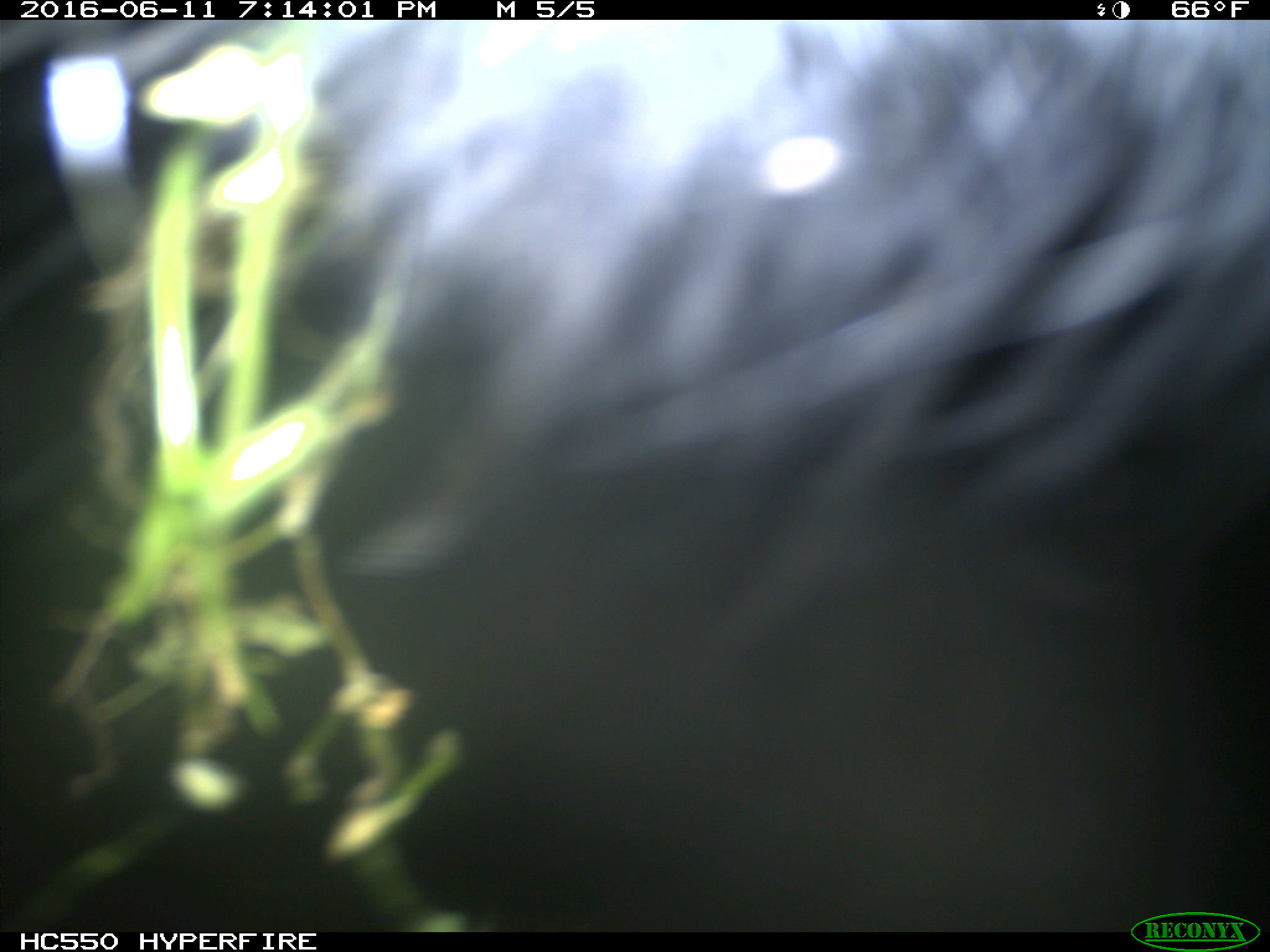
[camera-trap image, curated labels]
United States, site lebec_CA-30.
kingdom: Animalia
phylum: Chordata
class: Mammalia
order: Artiodactyla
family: Bovidae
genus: Bos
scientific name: Bos taurus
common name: domestic cow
Bos taurus (domestic cow).